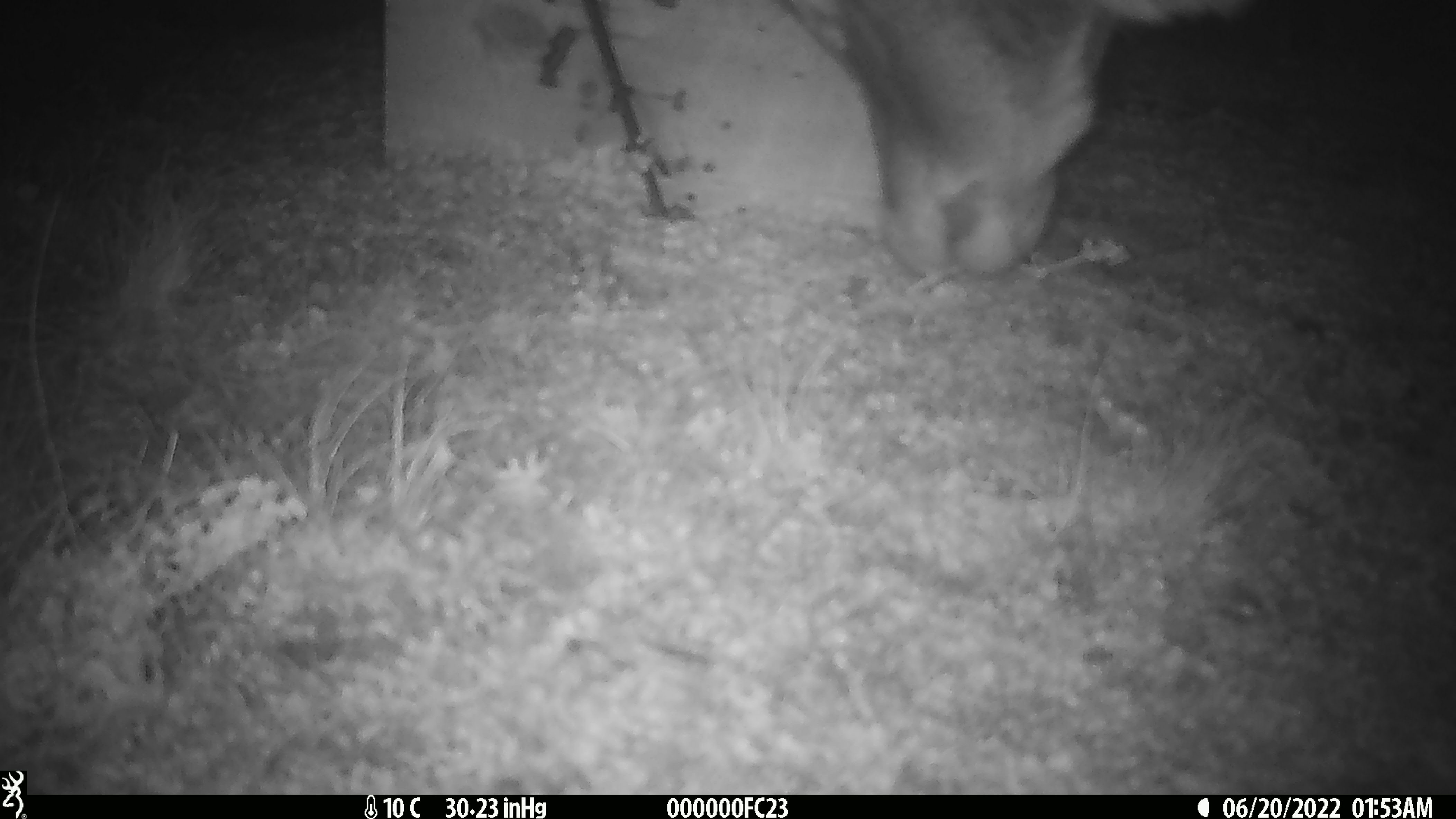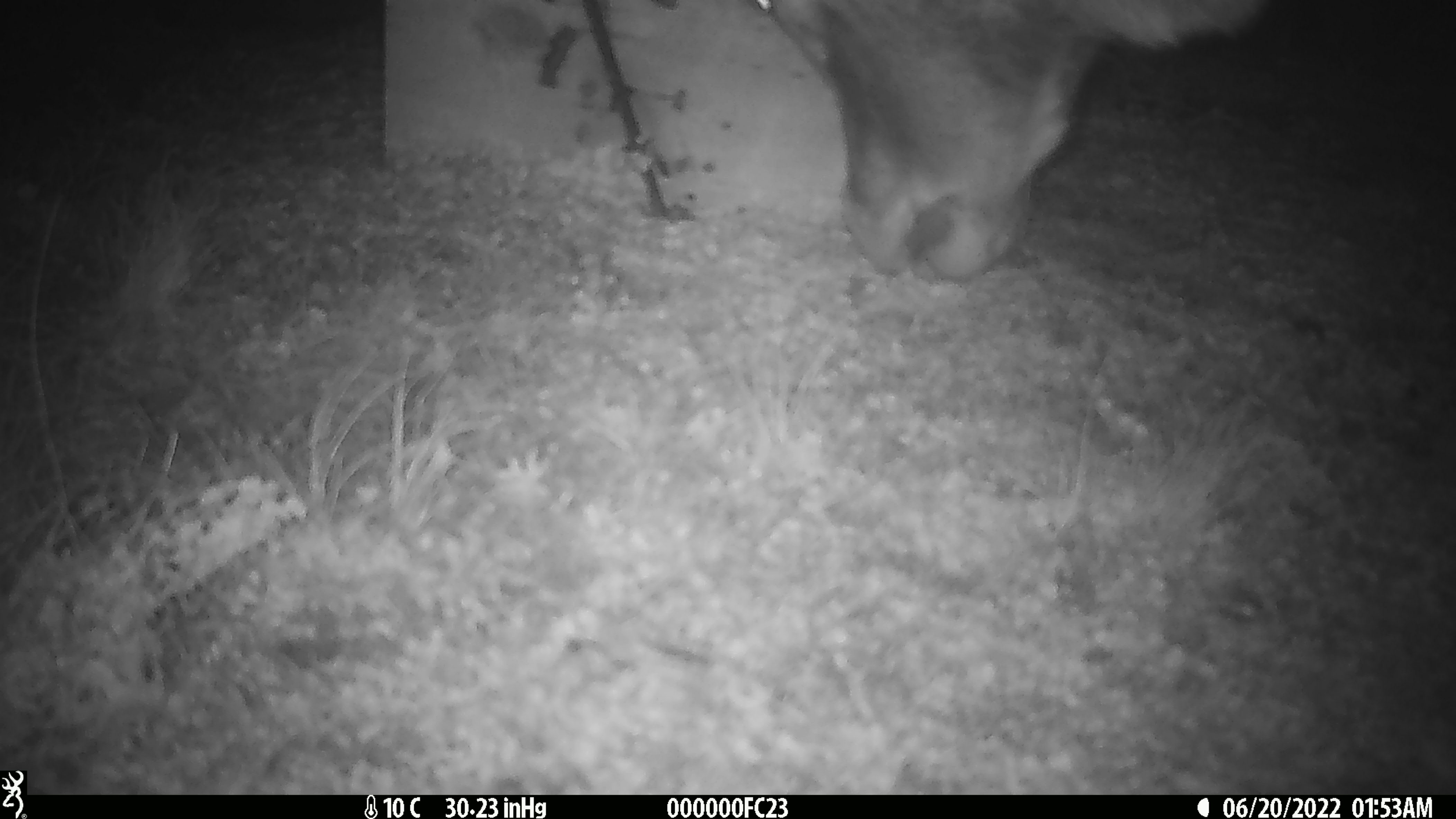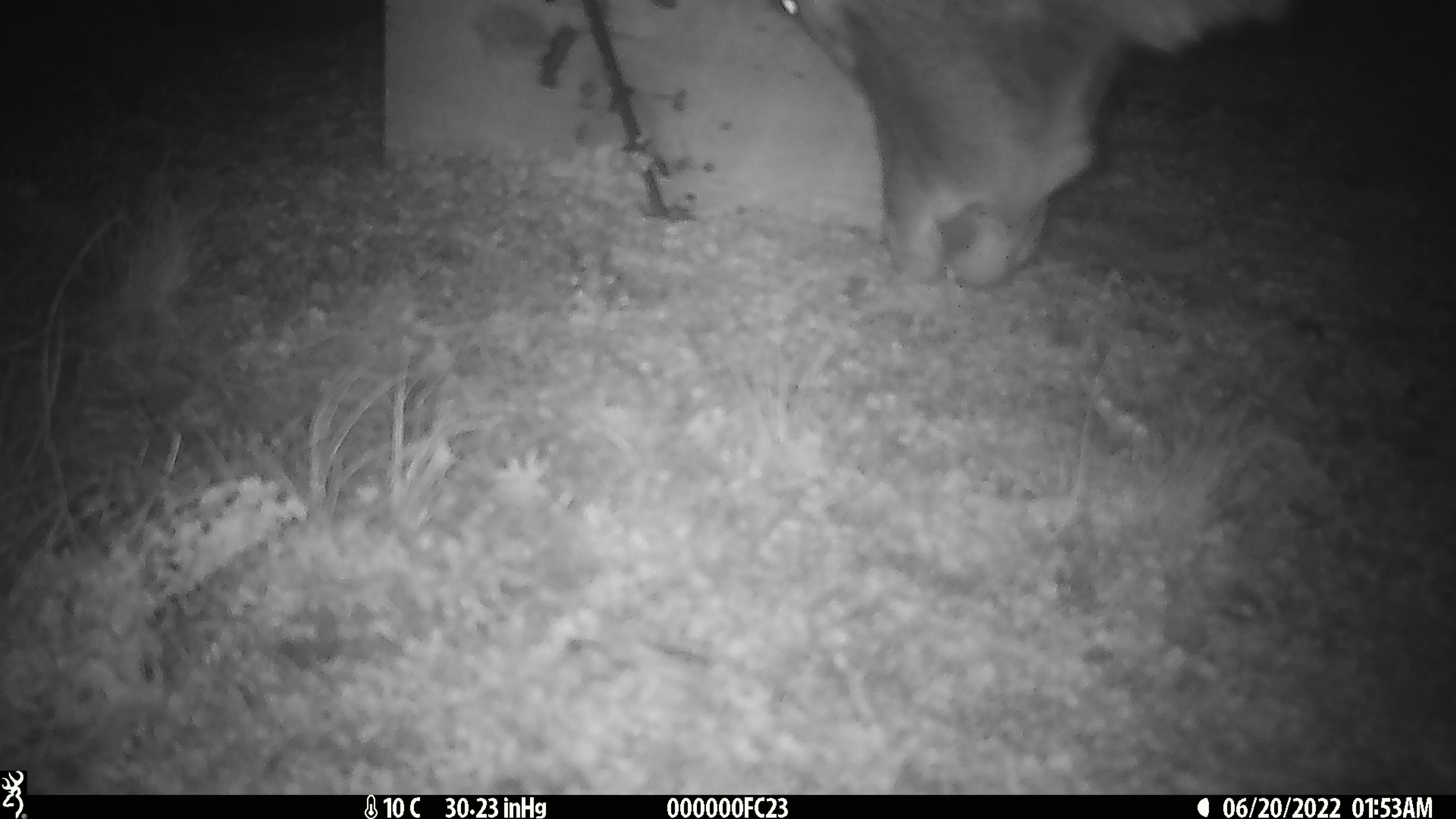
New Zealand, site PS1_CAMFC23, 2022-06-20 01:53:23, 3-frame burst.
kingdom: Animalia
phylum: Chordata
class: Mammalia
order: Artiodactyla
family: Cervidae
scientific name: Cervidae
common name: deer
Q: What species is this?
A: Deer (Cervidae).